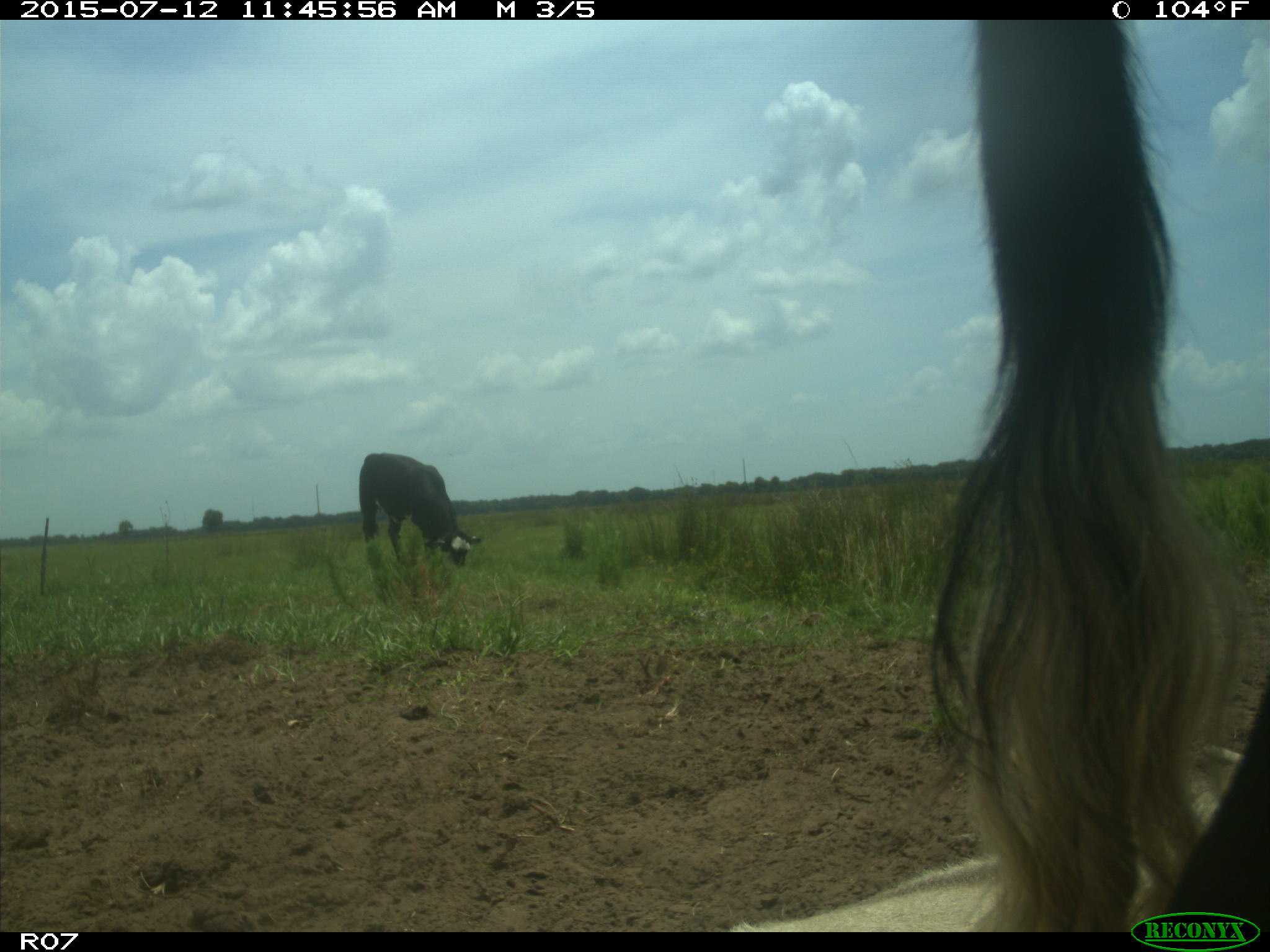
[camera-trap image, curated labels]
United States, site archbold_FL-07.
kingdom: Animalia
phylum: Chordata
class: Mammalia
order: Artiodactyla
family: Bovidae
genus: Bos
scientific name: Bos taurus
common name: domestic cow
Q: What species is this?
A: Bos taurus (domestic cow).